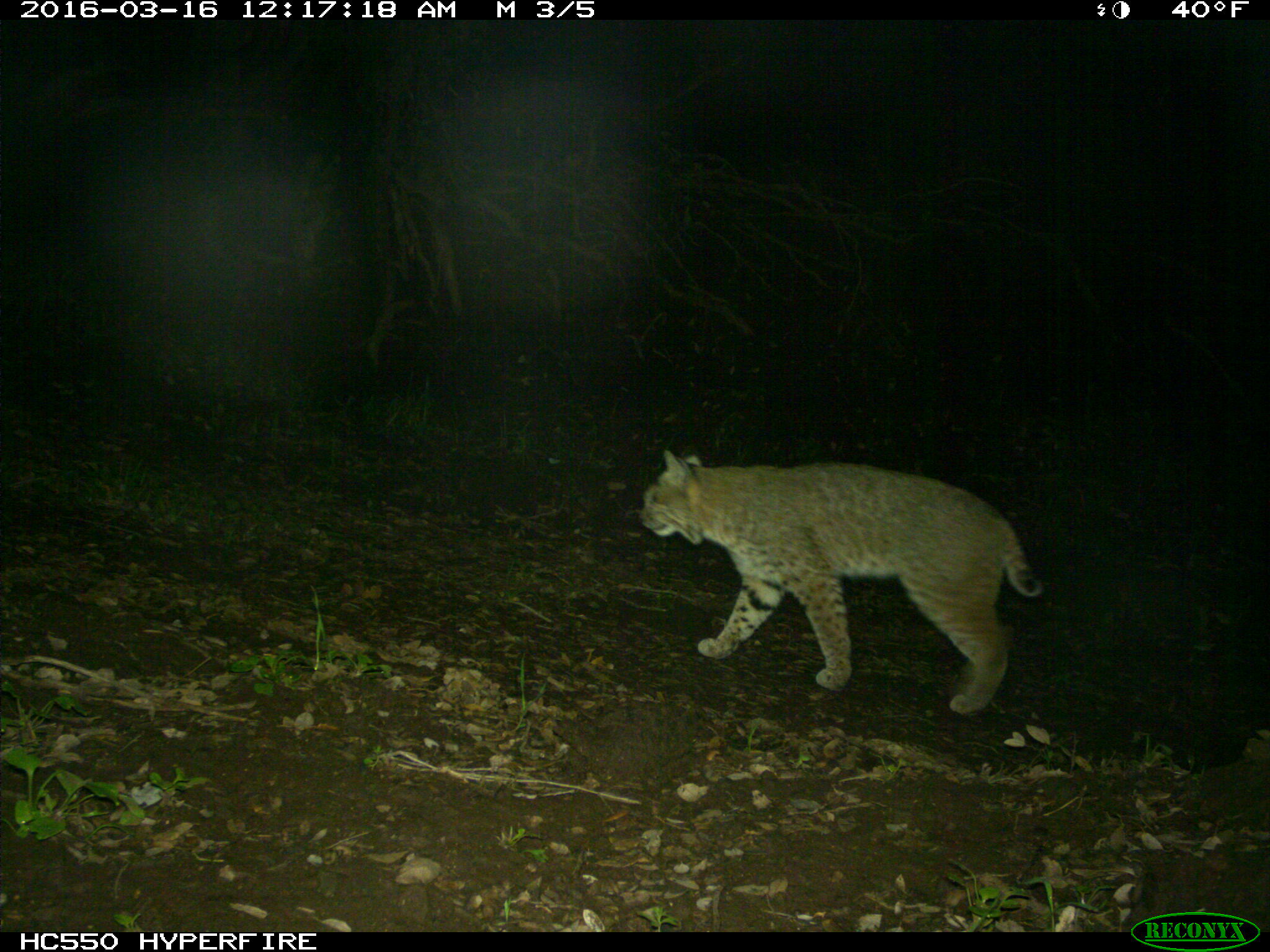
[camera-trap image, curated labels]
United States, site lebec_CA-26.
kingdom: Animalia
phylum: Chordata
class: Mammalia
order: Carnivora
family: Felidae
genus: Lynx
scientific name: Lynx rufus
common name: bobcat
Lynx rufus (bobcat).